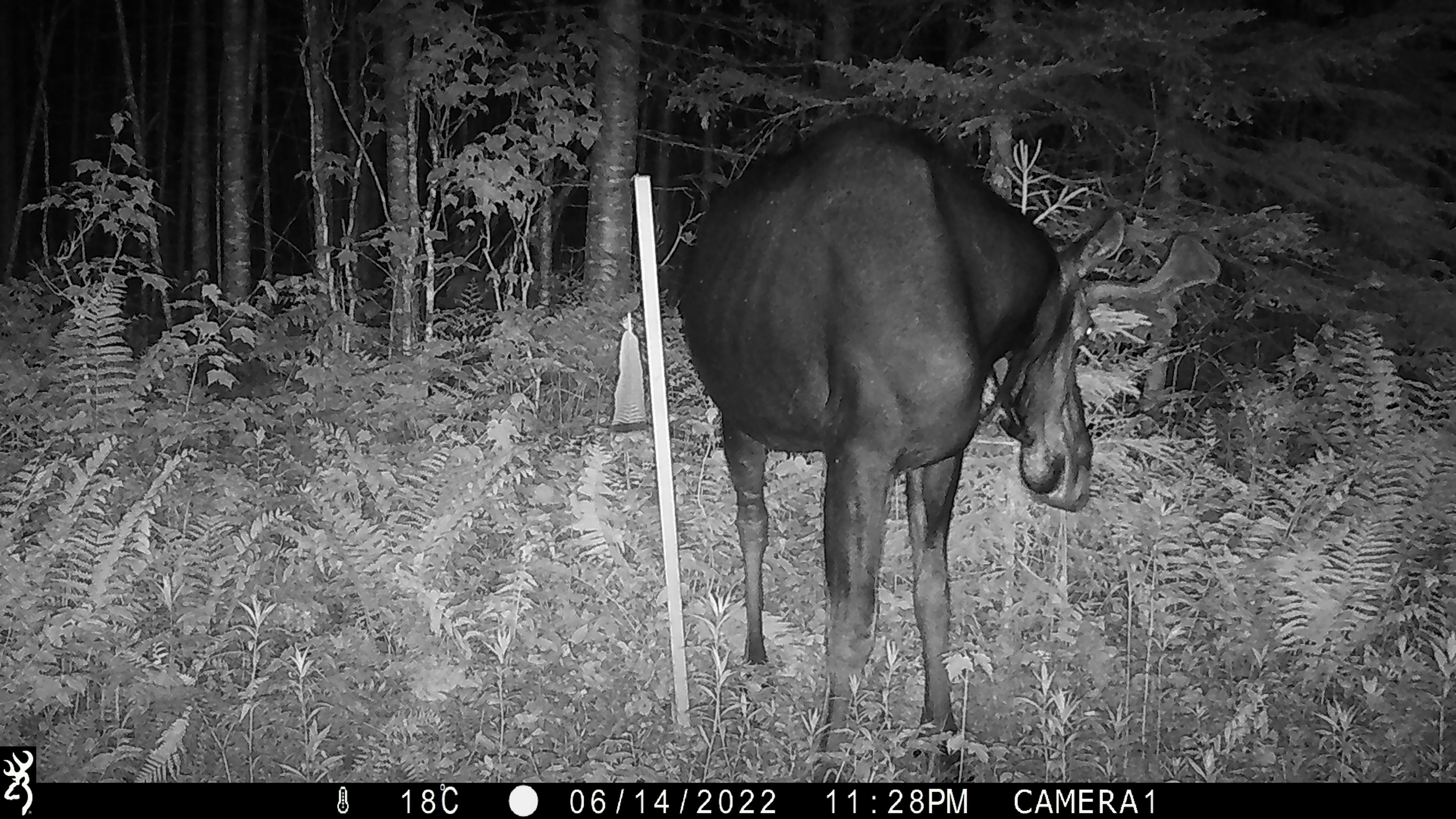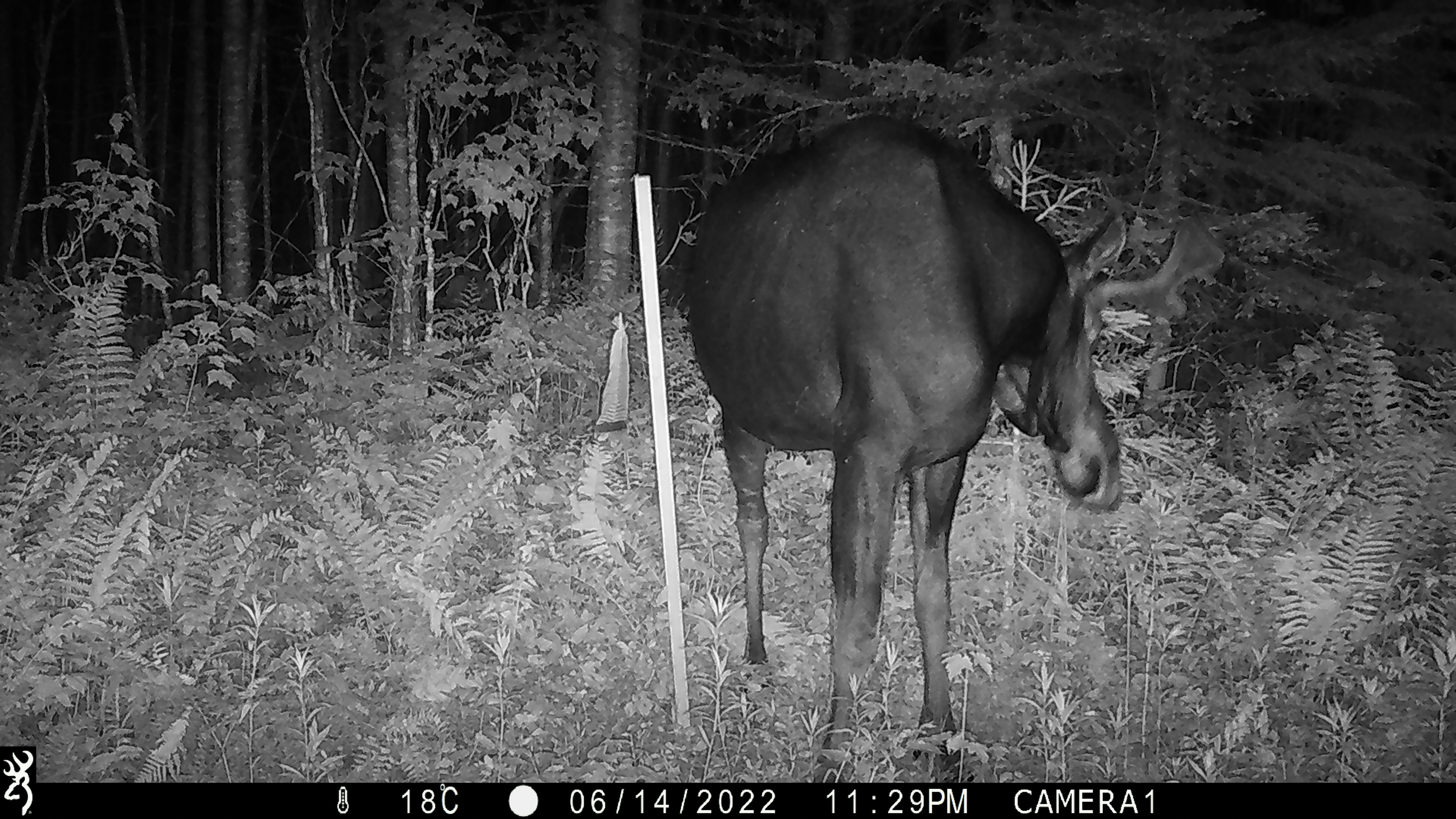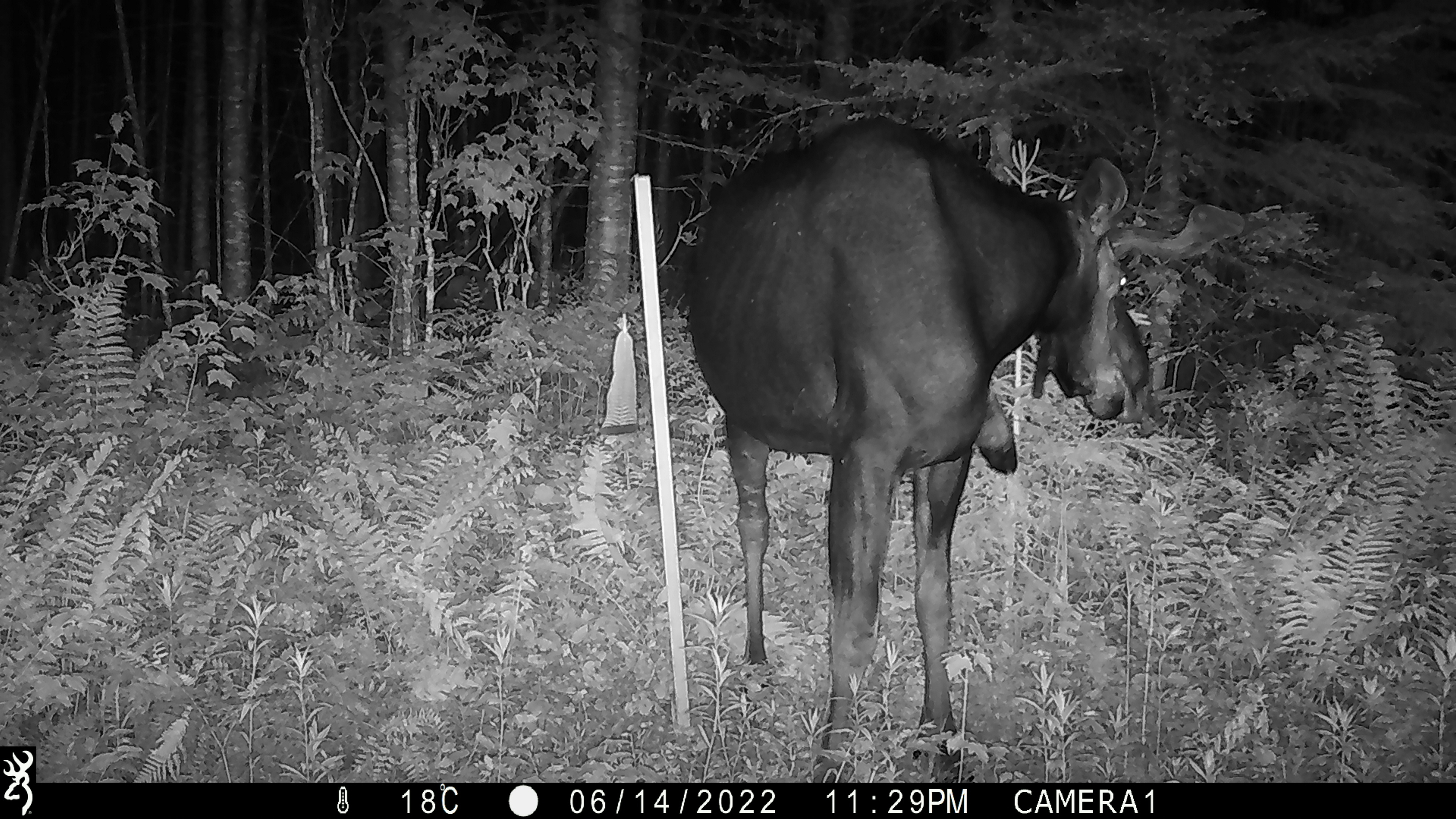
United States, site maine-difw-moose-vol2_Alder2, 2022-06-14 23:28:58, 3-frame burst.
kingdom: Animalia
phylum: Chordata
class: Mammalia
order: Artiodactyla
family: Cervidae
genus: Alces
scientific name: Alces alces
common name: moose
Moose (Alces alces).